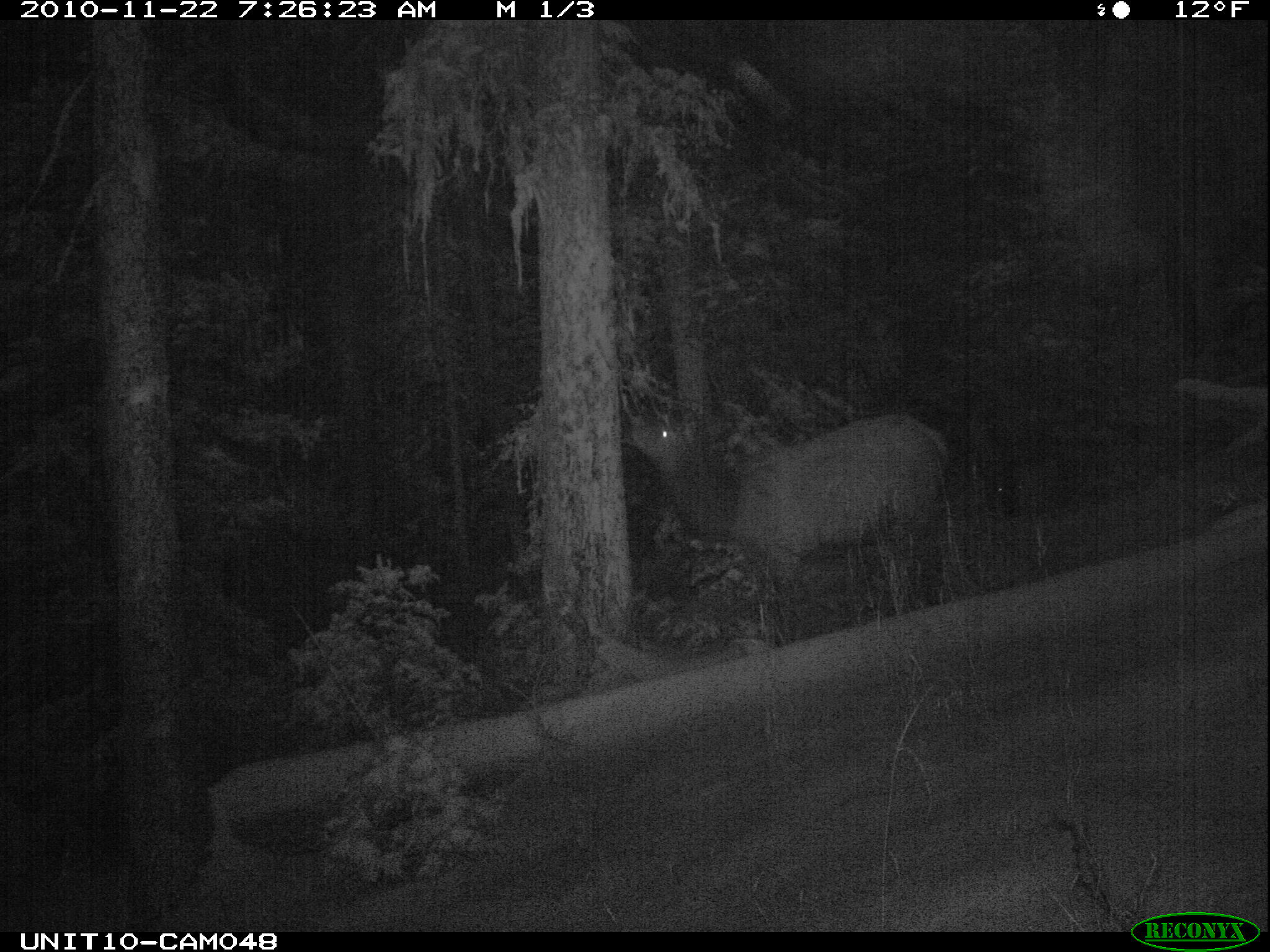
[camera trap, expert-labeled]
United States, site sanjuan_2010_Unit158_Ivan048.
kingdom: Animalia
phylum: Chordata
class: Mammalia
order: Artiodactyla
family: Cervidae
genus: Cervus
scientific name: Cervus elaphus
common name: red deer